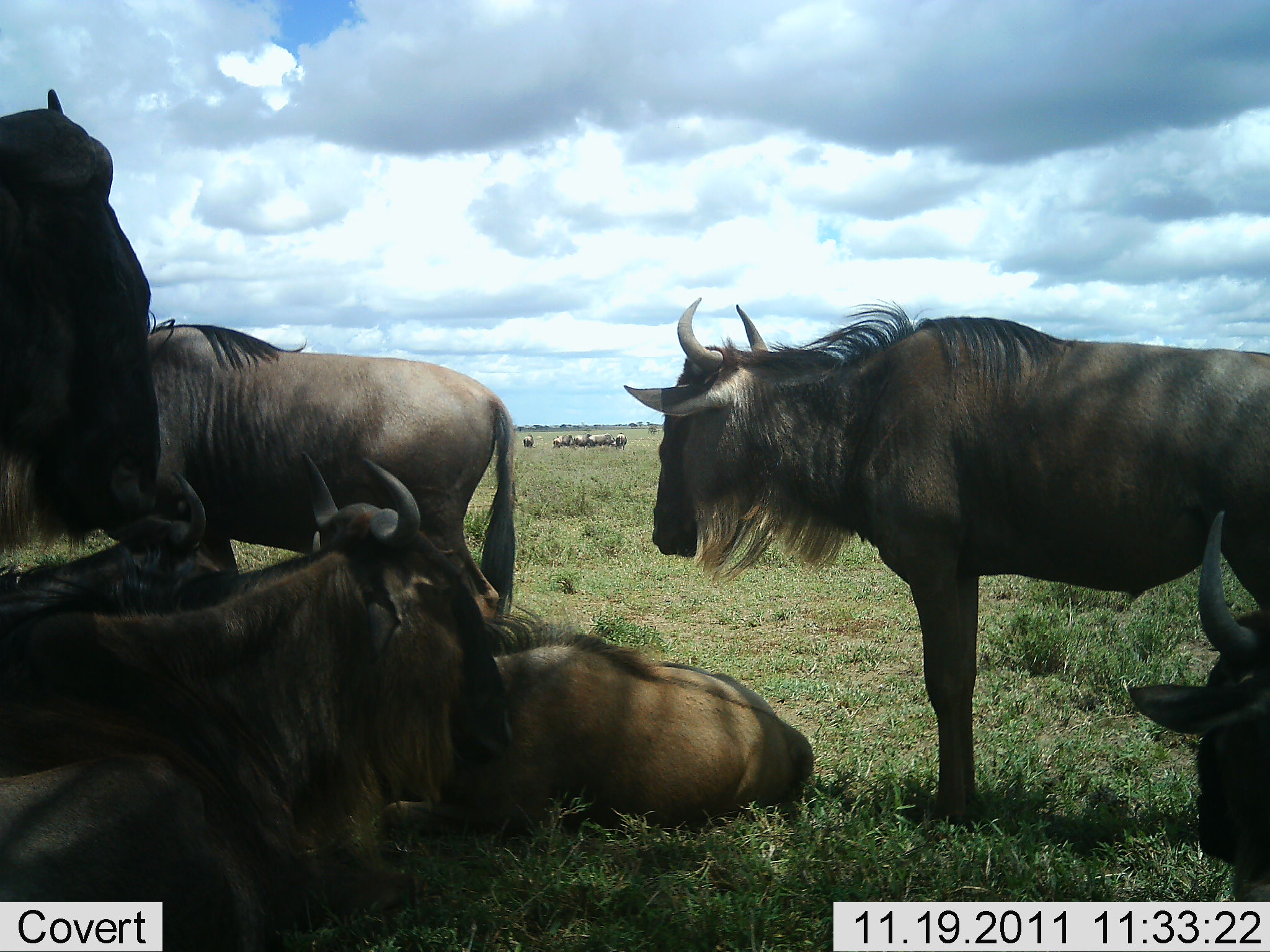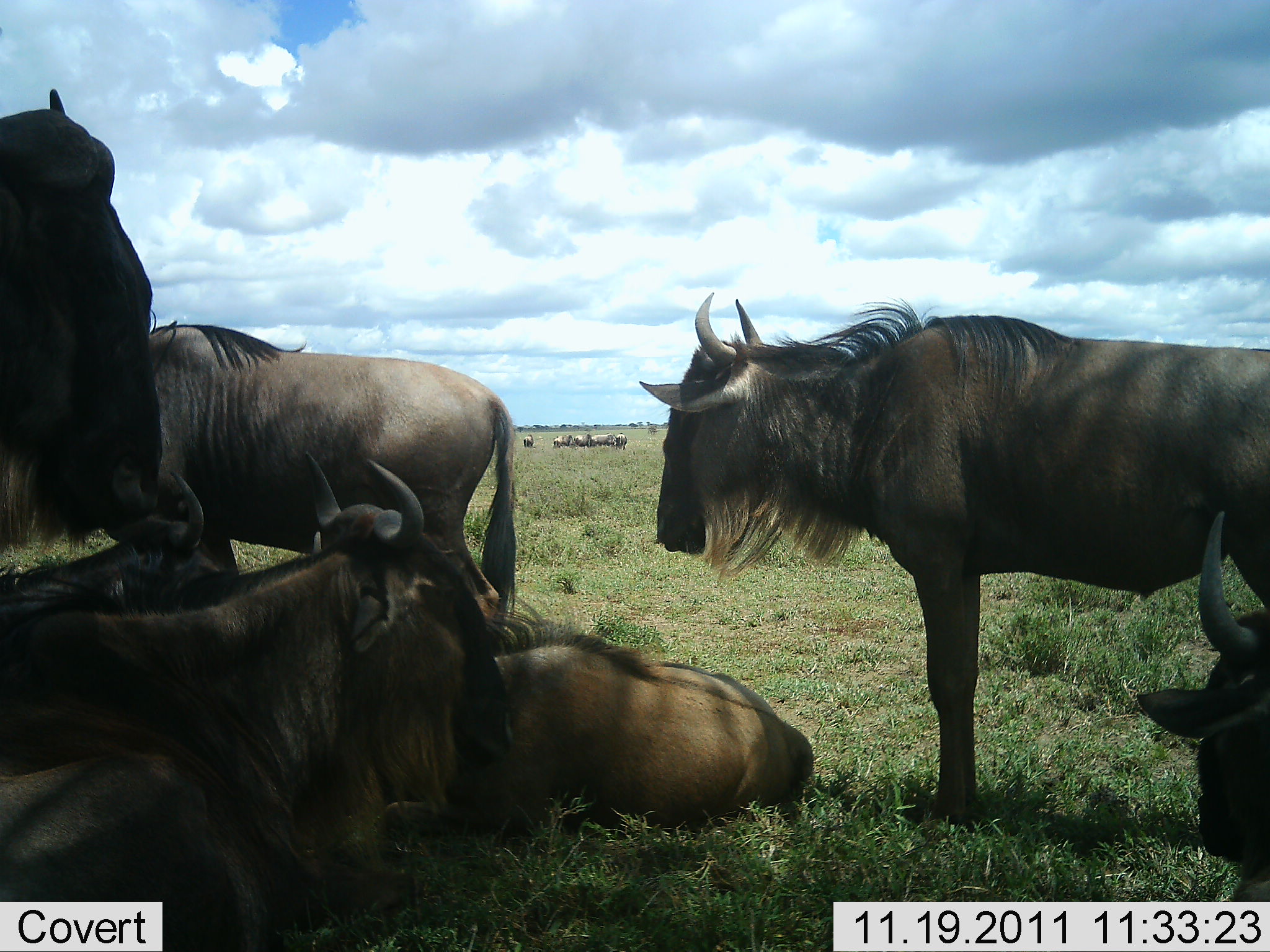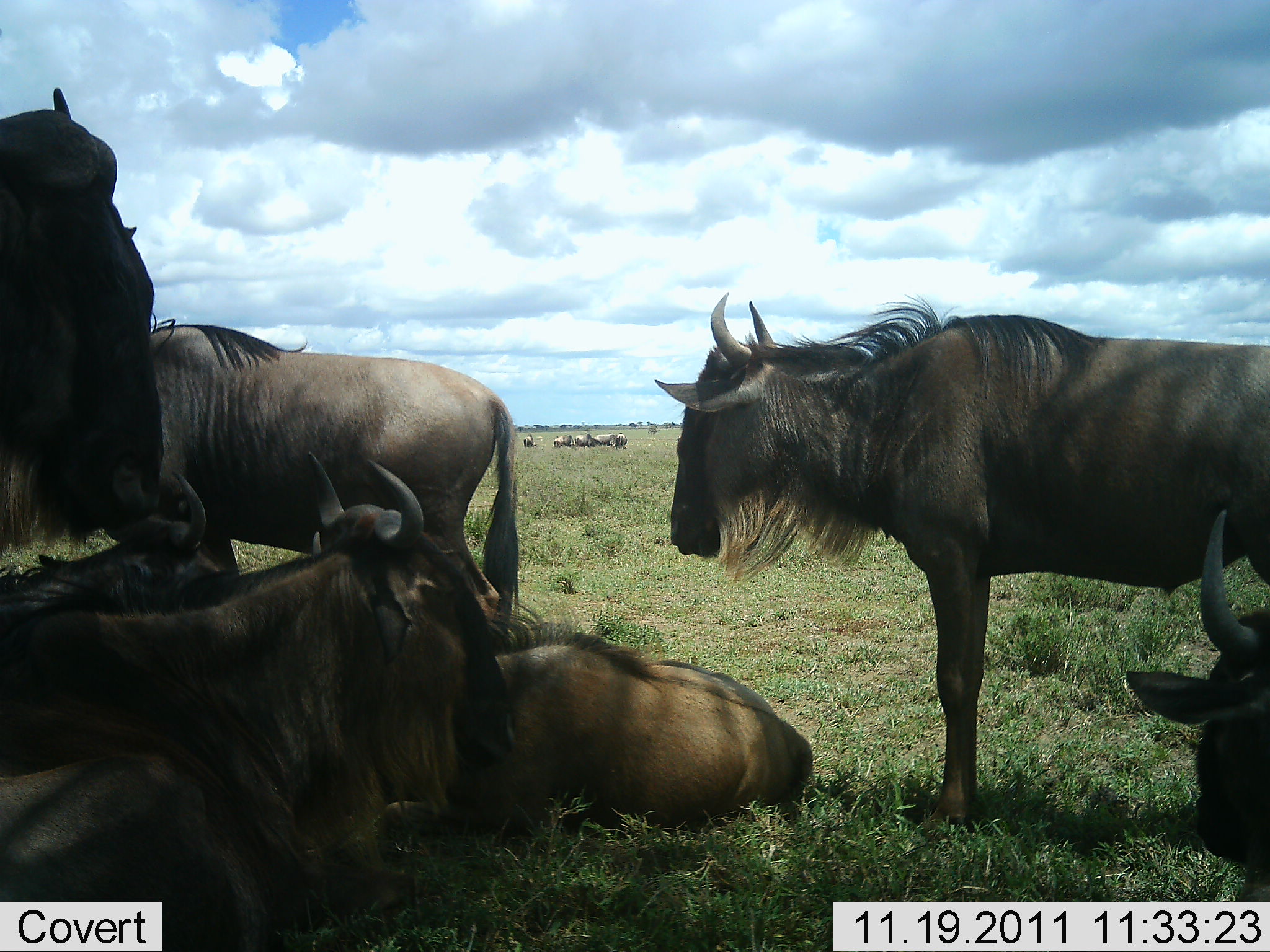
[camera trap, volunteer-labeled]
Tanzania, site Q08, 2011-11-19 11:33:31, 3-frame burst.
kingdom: Animalia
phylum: Chordata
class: Mammalia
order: Artiodactyla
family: Bovidae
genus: Connochaetes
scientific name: Connochaetes taurinus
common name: blue wildebeest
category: wildebeest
Wildebeest (blue wildebeest) (Connochaetes taurinus), count 10. Behavior (volunteer vote fractions): standing 85%, resting 100%, moving 8%, interacting 0%. Young present (vote fraction): 8%. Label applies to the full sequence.